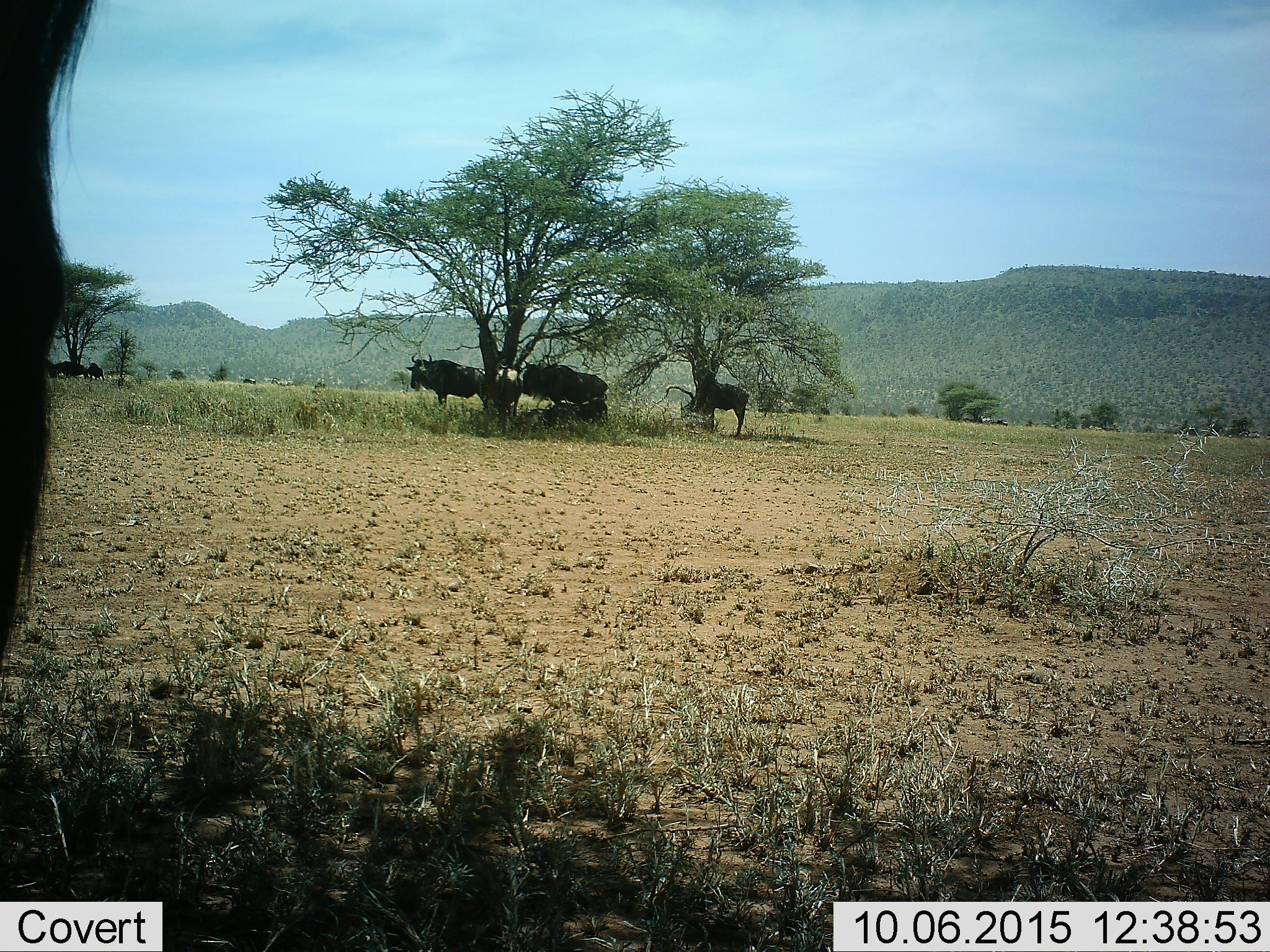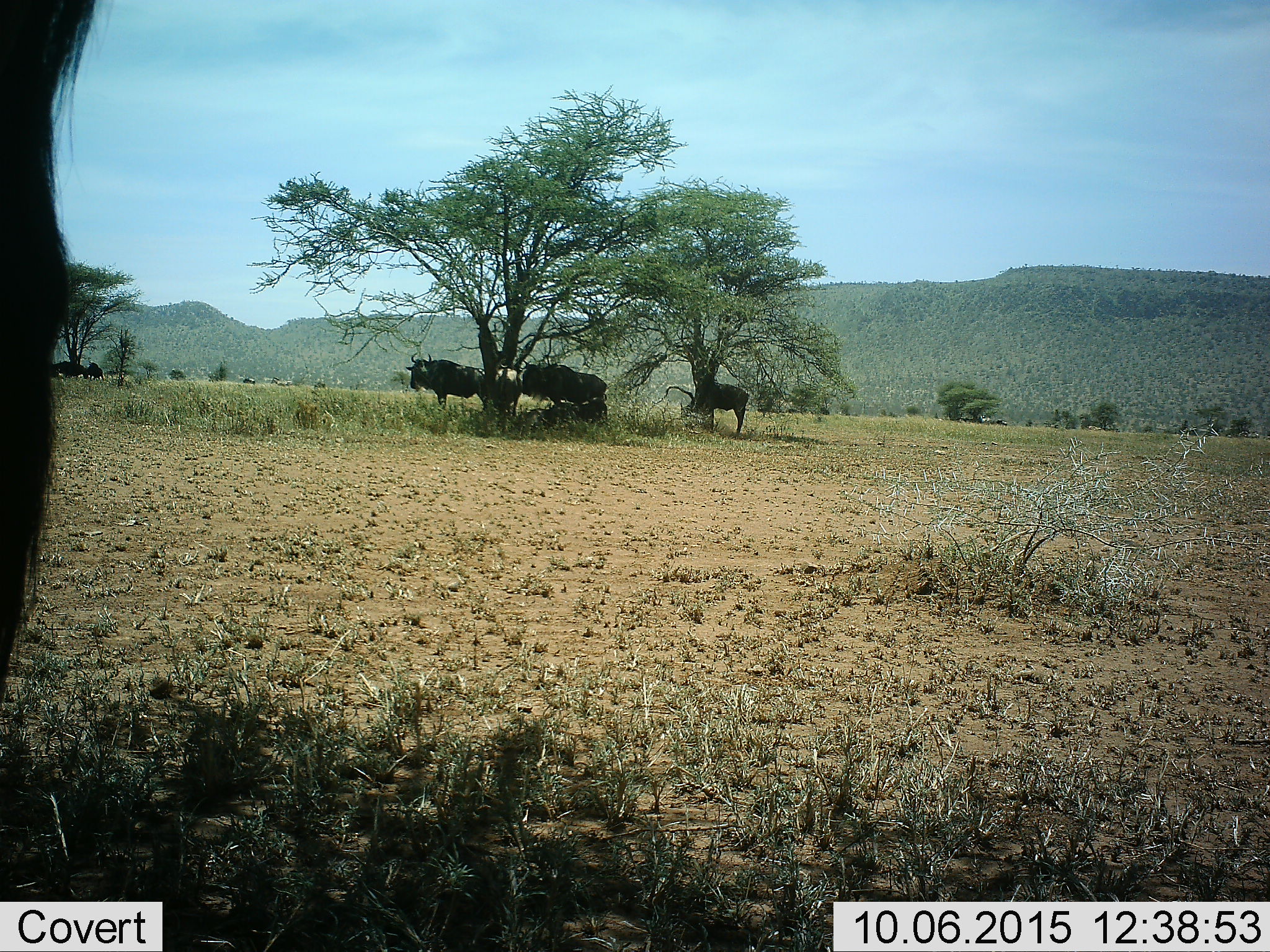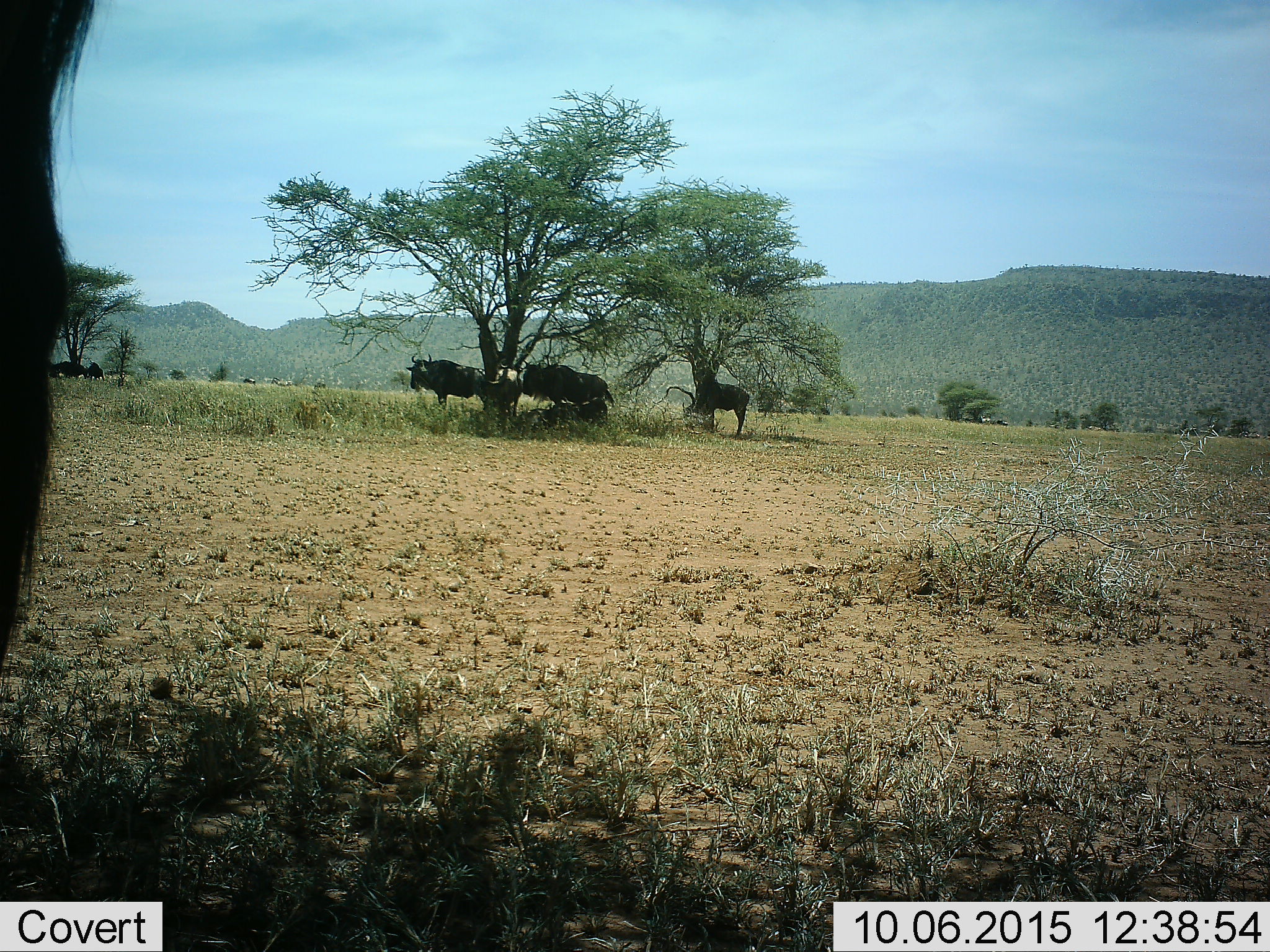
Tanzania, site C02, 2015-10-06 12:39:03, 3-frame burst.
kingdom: Animalia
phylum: Chordata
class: Mammalia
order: Artiodactyla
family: Bovidae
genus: Connochaetes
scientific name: Connochaetes taurinus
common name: blue wildebeest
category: wildebeest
Wildebeest (blue wildebeest) (Connochaetes taurinus), count 6. Behavior (volunteer vote fractions): standing 88%, resting 62%, moving 6%, interacting 0%. Young present (vote fraction): 0%. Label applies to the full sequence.